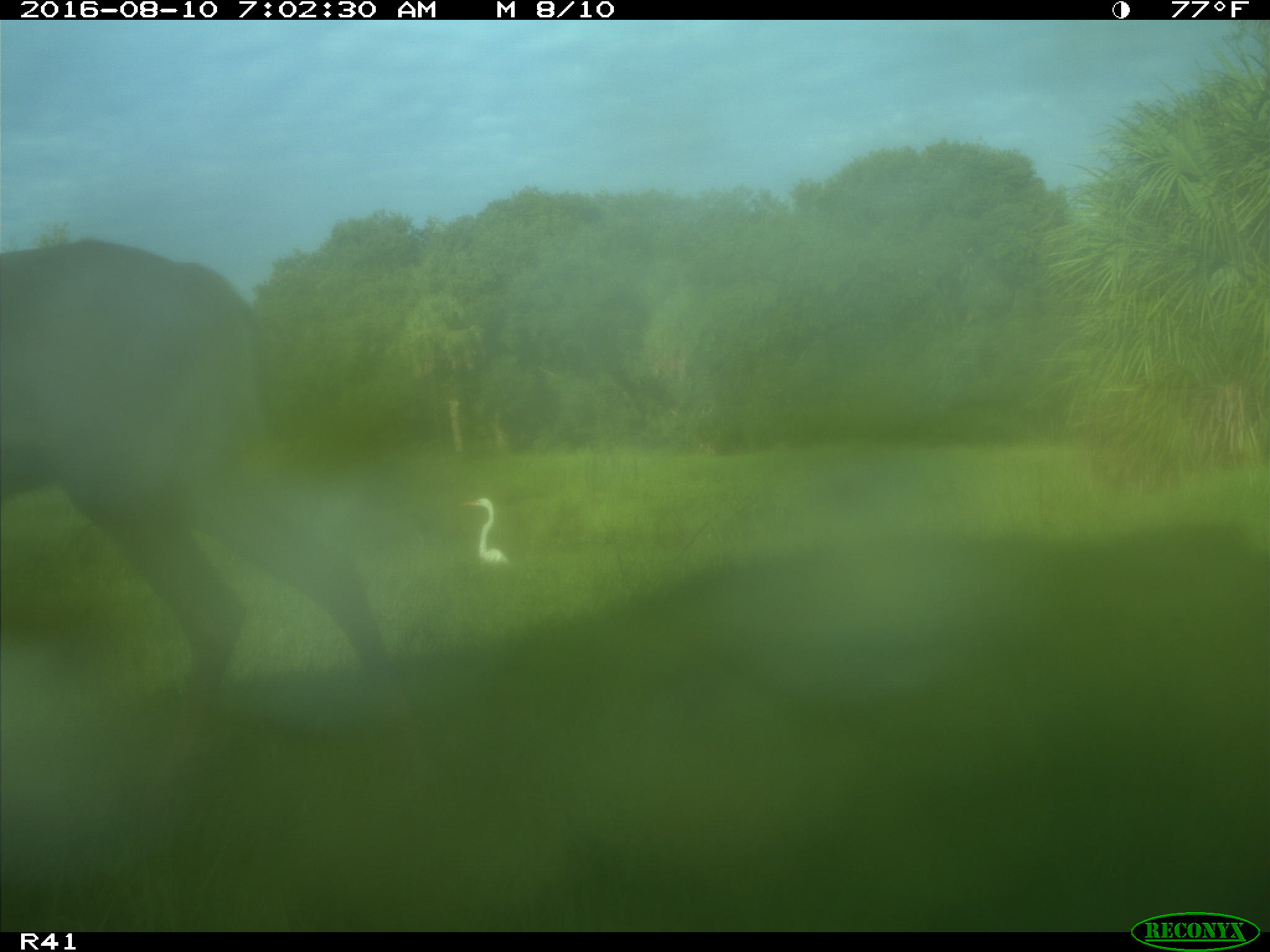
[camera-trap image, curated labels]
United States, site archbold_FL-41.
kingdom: Animalia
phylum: Chordata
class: Mammalia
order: Artiodactyla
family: Cervidae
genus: Odocoileus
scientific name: Odocoileus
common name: deer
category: unidentified deer